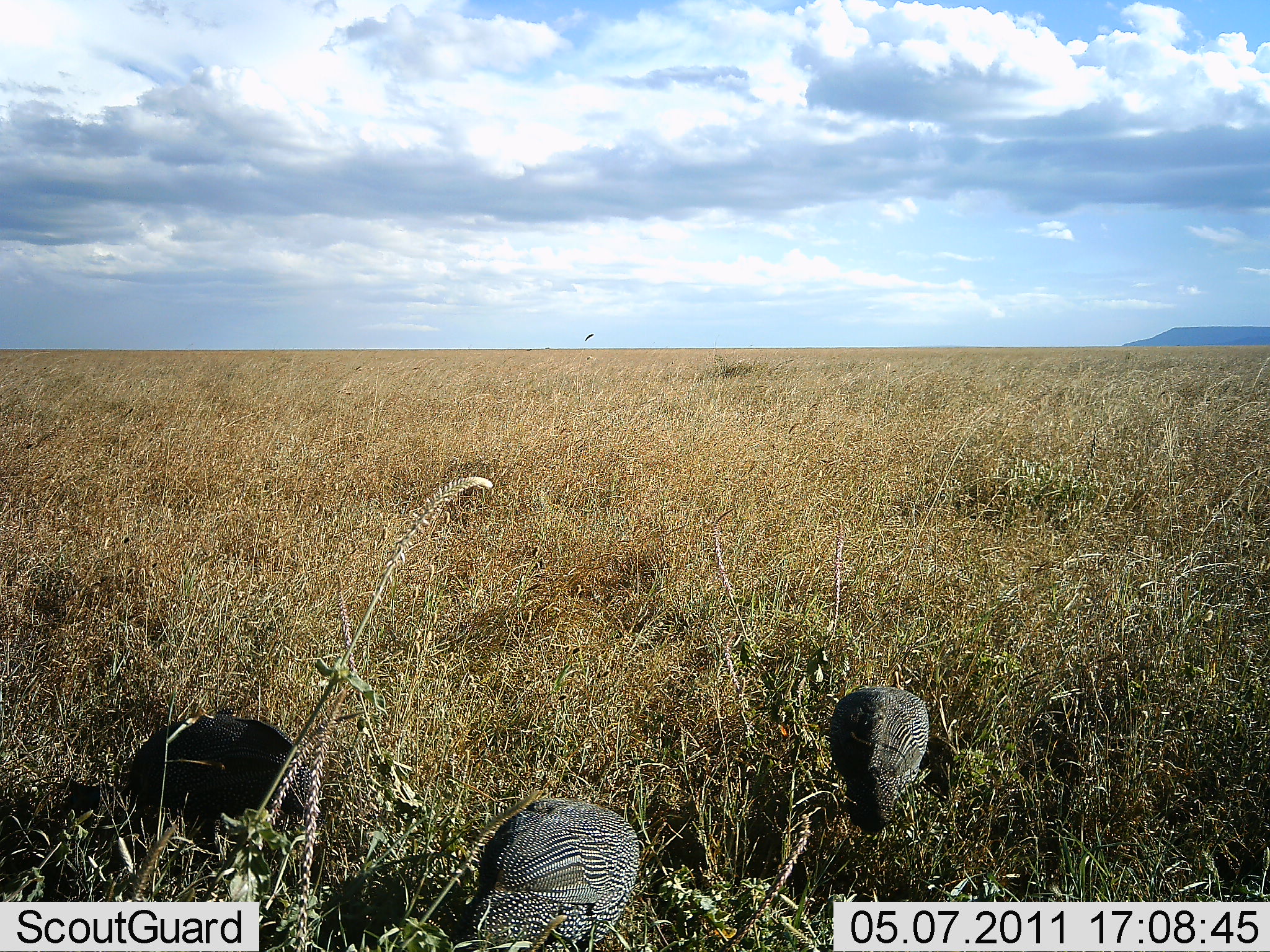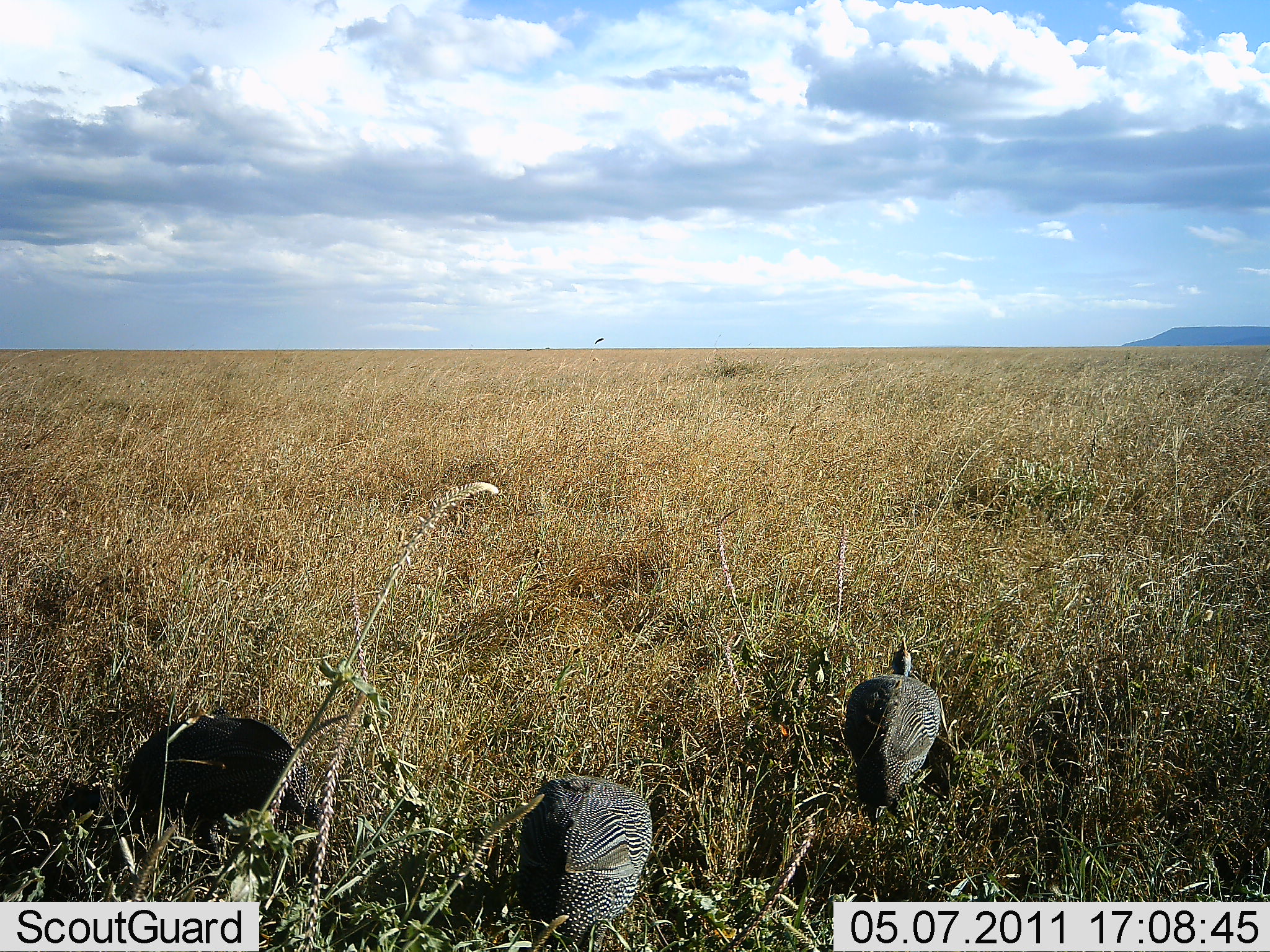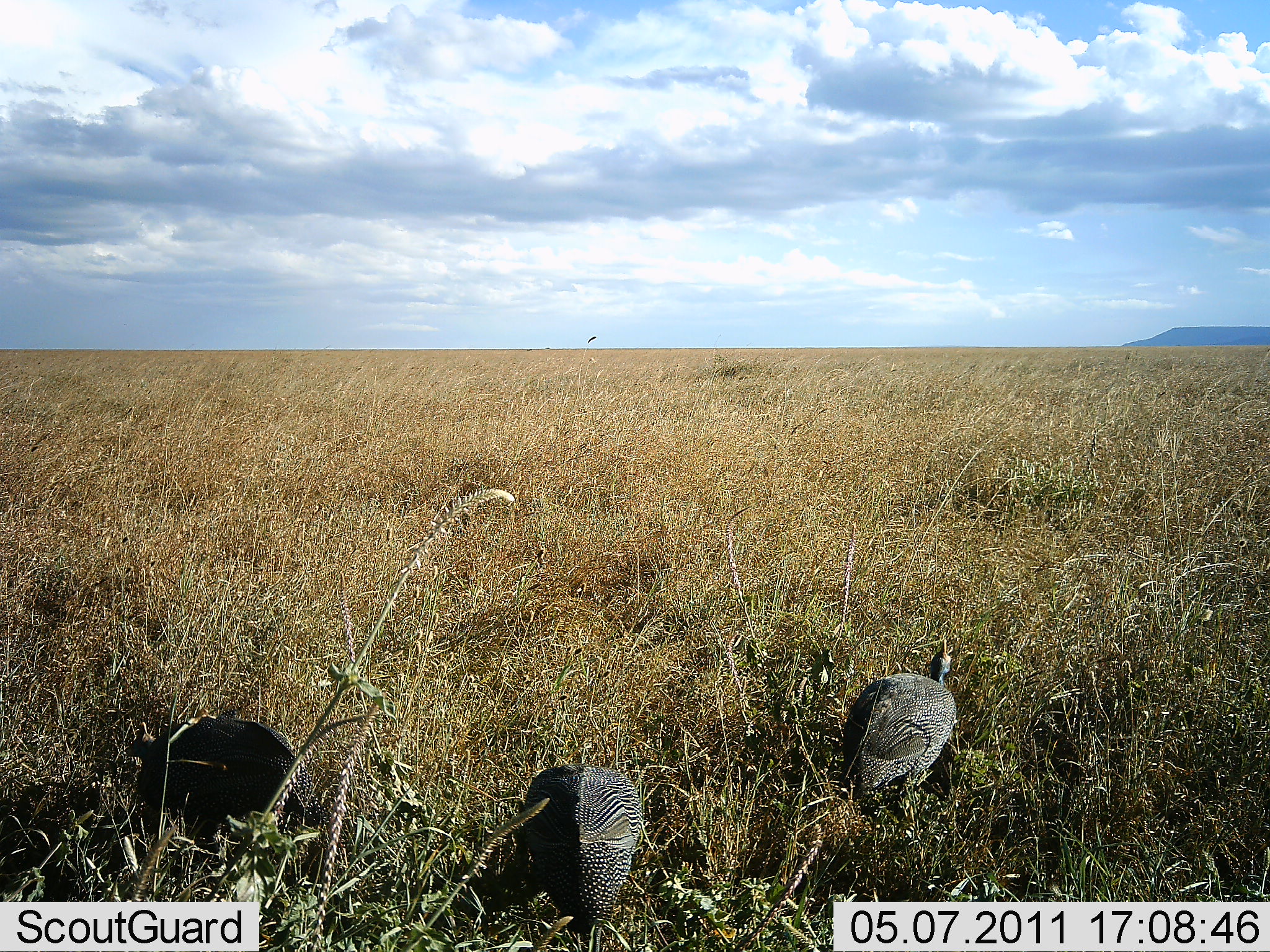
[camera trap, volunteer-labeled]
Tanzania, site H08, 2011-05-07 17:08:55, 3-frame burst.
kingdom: Animalia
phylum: Chordata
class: Aves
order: Galliformes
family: Numididae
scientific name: Numididae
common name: guinea fowl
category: guineafowl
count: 3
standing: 23%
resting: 0%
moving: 31%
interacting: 0%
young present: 0%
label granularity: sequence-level